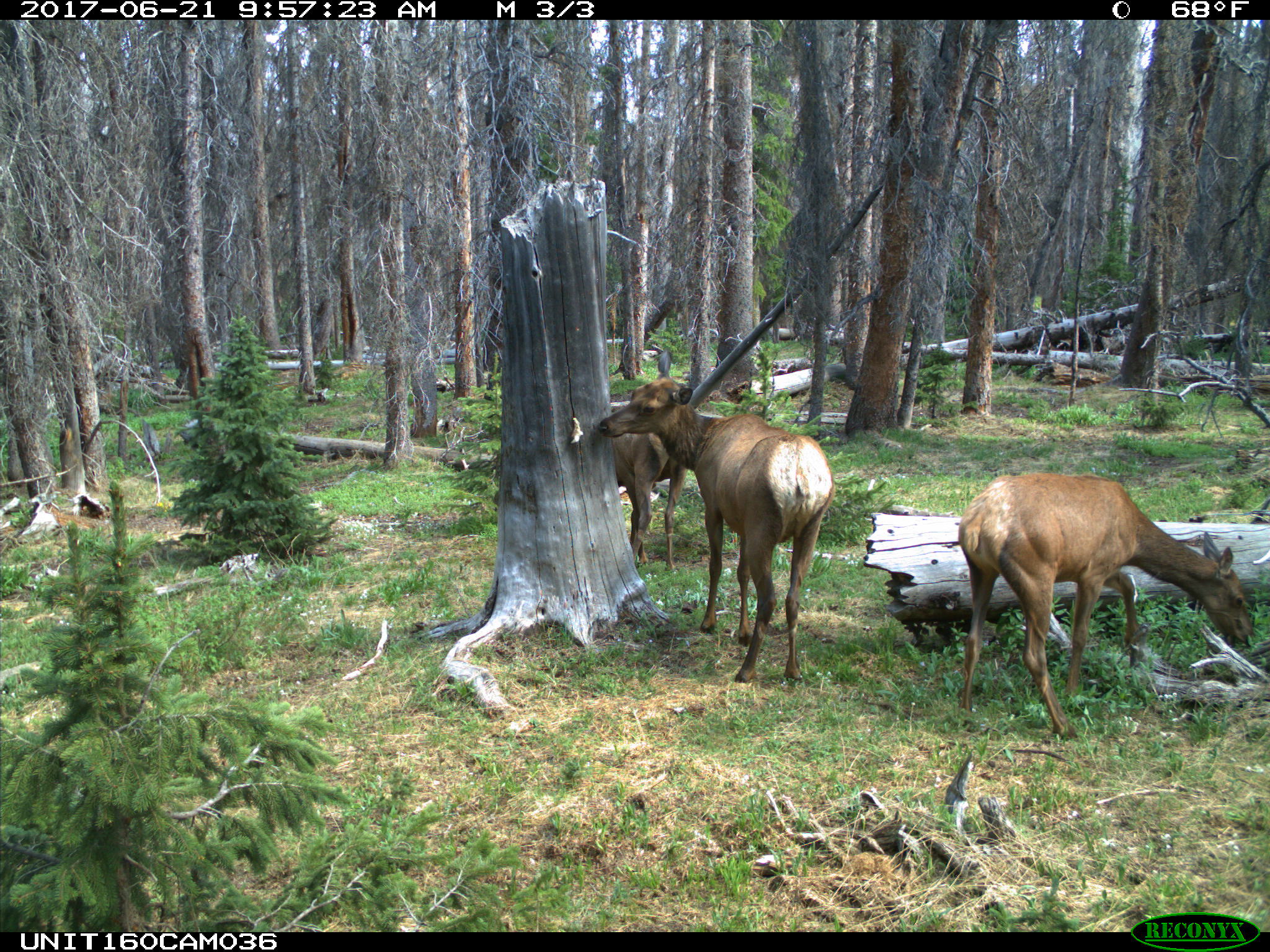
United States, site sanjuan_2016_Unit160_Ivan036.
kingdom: Animalia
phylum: Chordata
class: Mammalia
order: Artiodactyla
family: Cervidae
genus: Cervus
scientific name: Cervus elaphus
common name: red deer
Cervus elaphus (red deer).